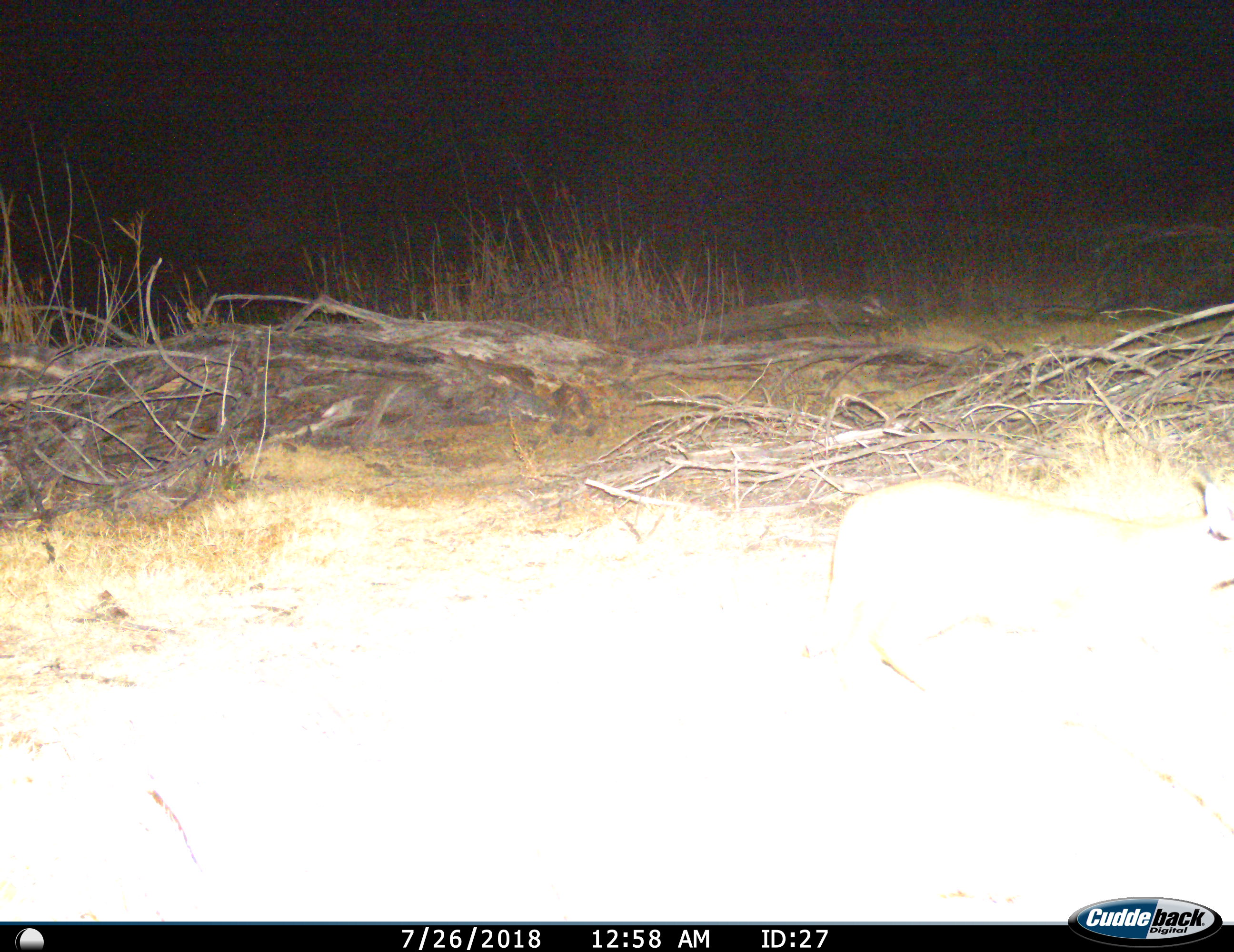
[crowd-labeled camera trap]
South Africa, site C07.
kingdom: Animalia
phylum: Chordata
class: Mammalia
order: Artiodactyla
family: Bovidae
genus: Sylvicapra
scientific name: Sylvicapra grimmia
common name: common grey duiker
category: duikercommongrey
Duikercommongrey (common grey duiker) (Sylvicapra grimmia), count 1. Behavior (volunteer vote fractions): standing 33%, resting 0%, moving 67%, interacting 0%. Young present (vote fraction): 0%. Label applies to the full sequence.